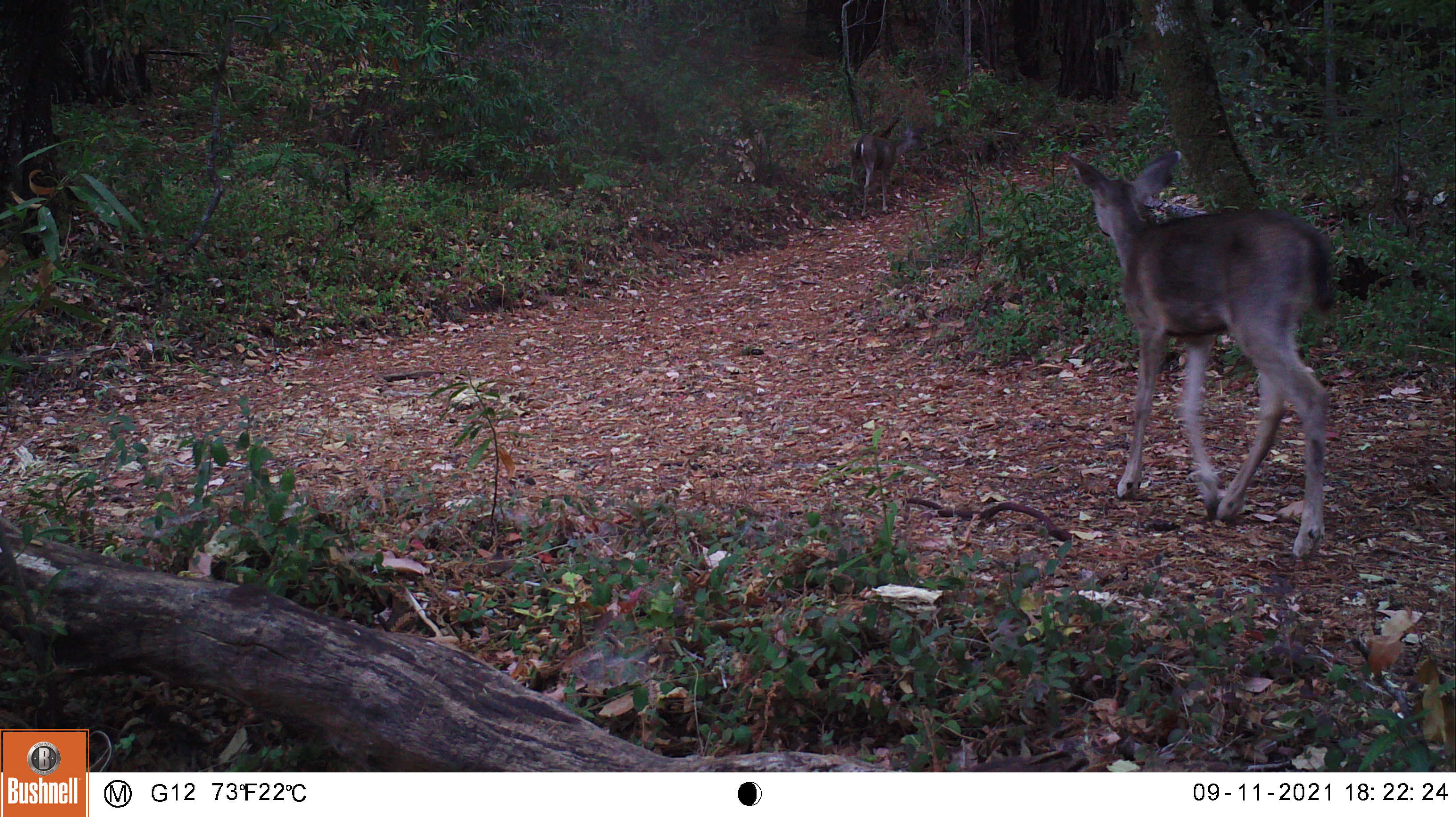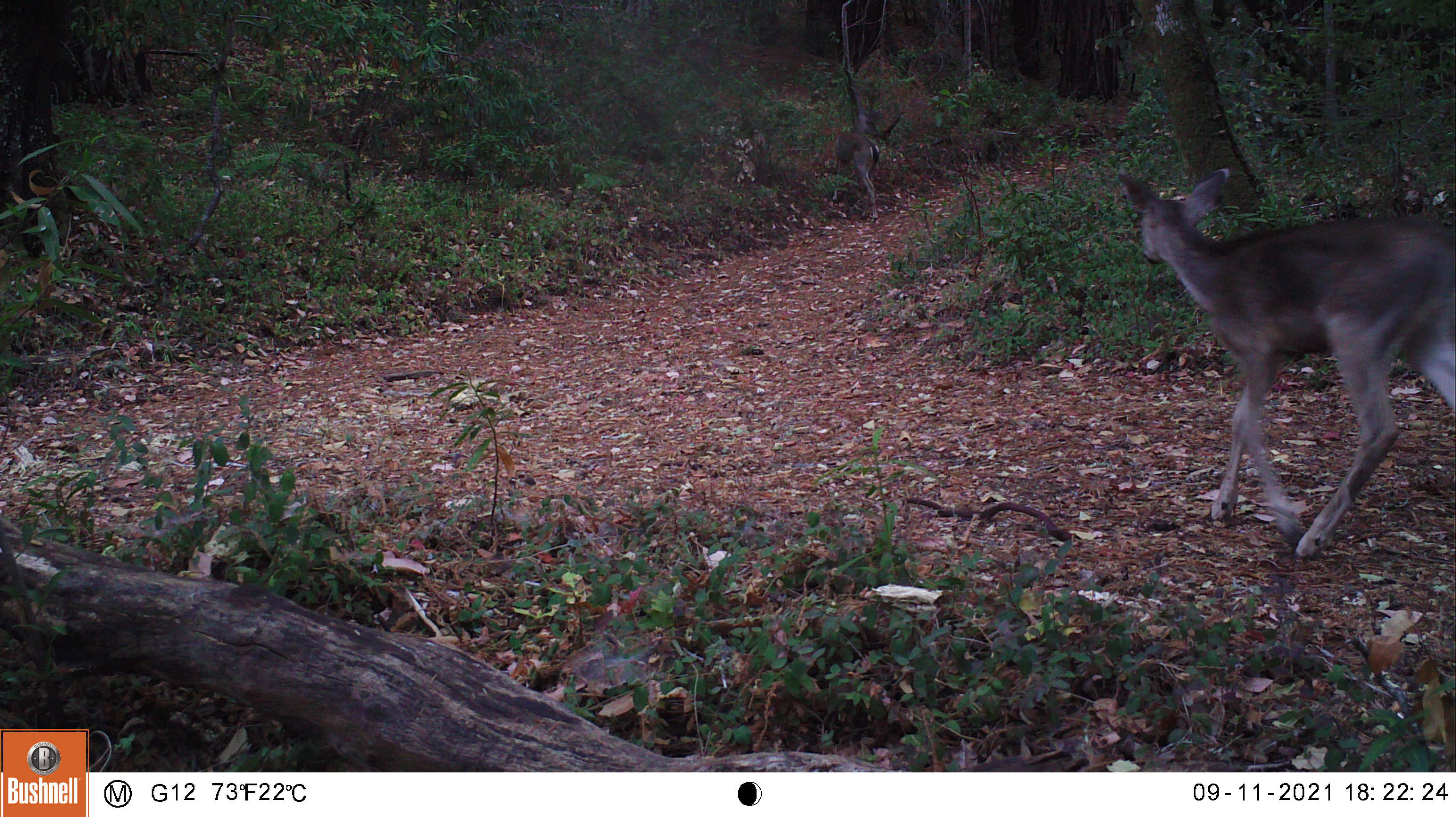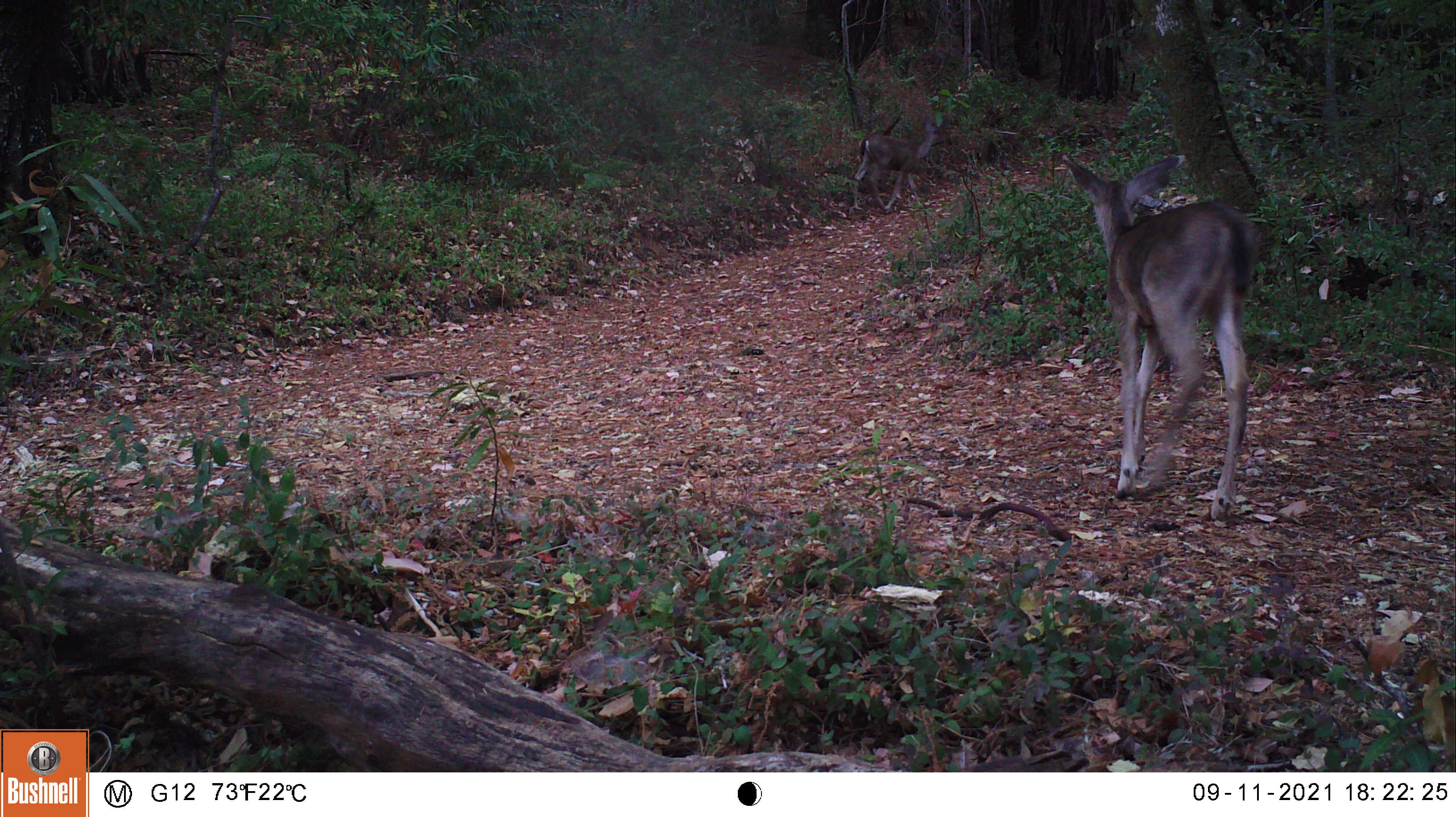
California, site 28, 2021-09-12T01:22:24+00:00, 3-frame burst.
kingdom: Animalia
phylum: Chordata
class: Mammalia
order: Artiodactyla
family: Cervidae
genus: Odocoileus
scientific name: Odocoileus hemionus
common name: mule deer